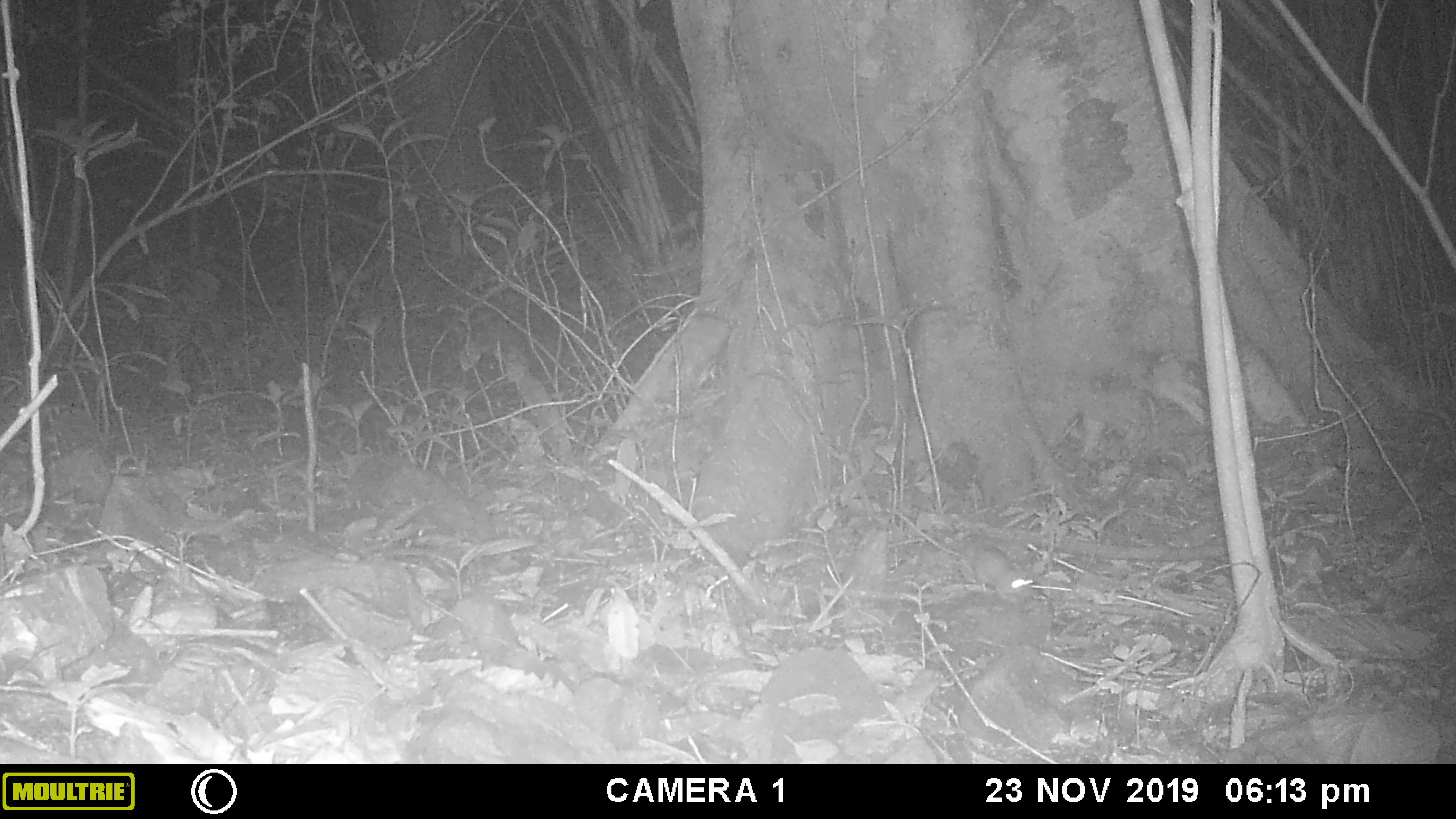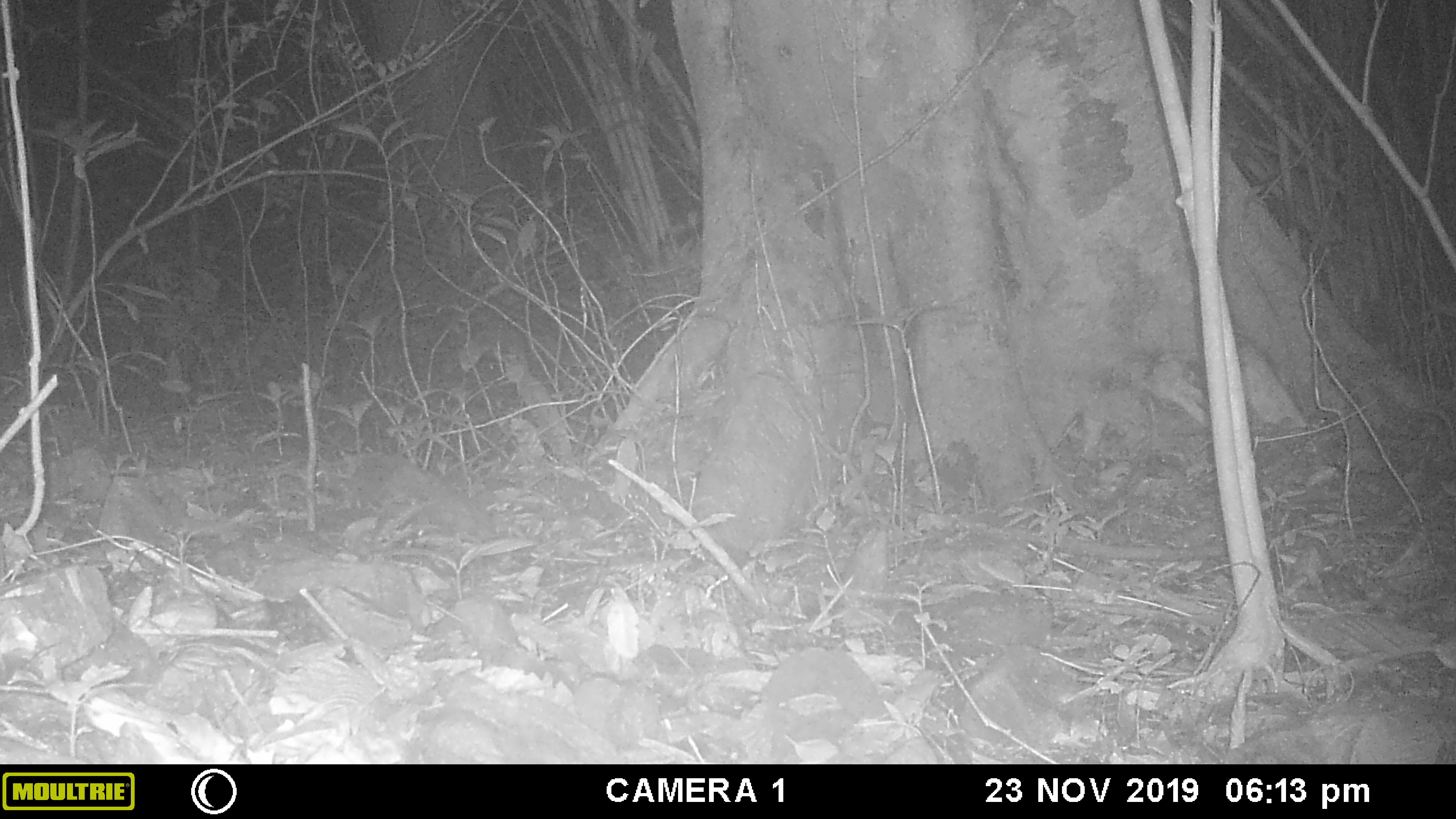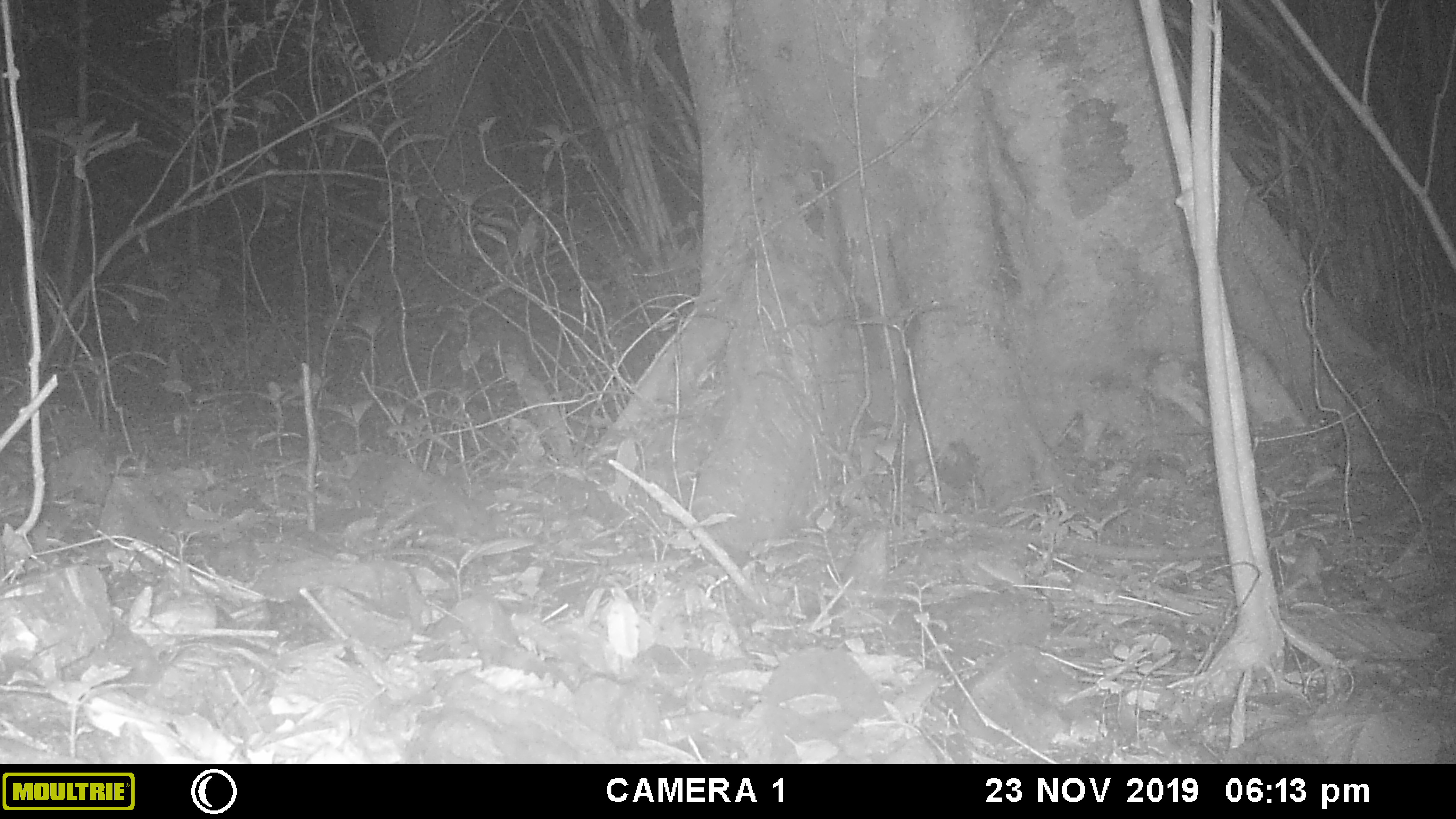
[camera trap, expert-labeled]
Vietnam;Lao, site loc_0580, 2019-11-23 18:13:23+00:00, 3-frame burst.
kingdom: Animalia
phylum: Chordata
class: Mammalia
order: Rodentia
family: Muridae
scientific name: Muridae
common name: old-world mice and rats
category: unidentified murid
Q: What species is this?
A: Unidentified murid (old-world mice and rats) (Muridae).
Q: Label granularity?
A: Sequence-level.